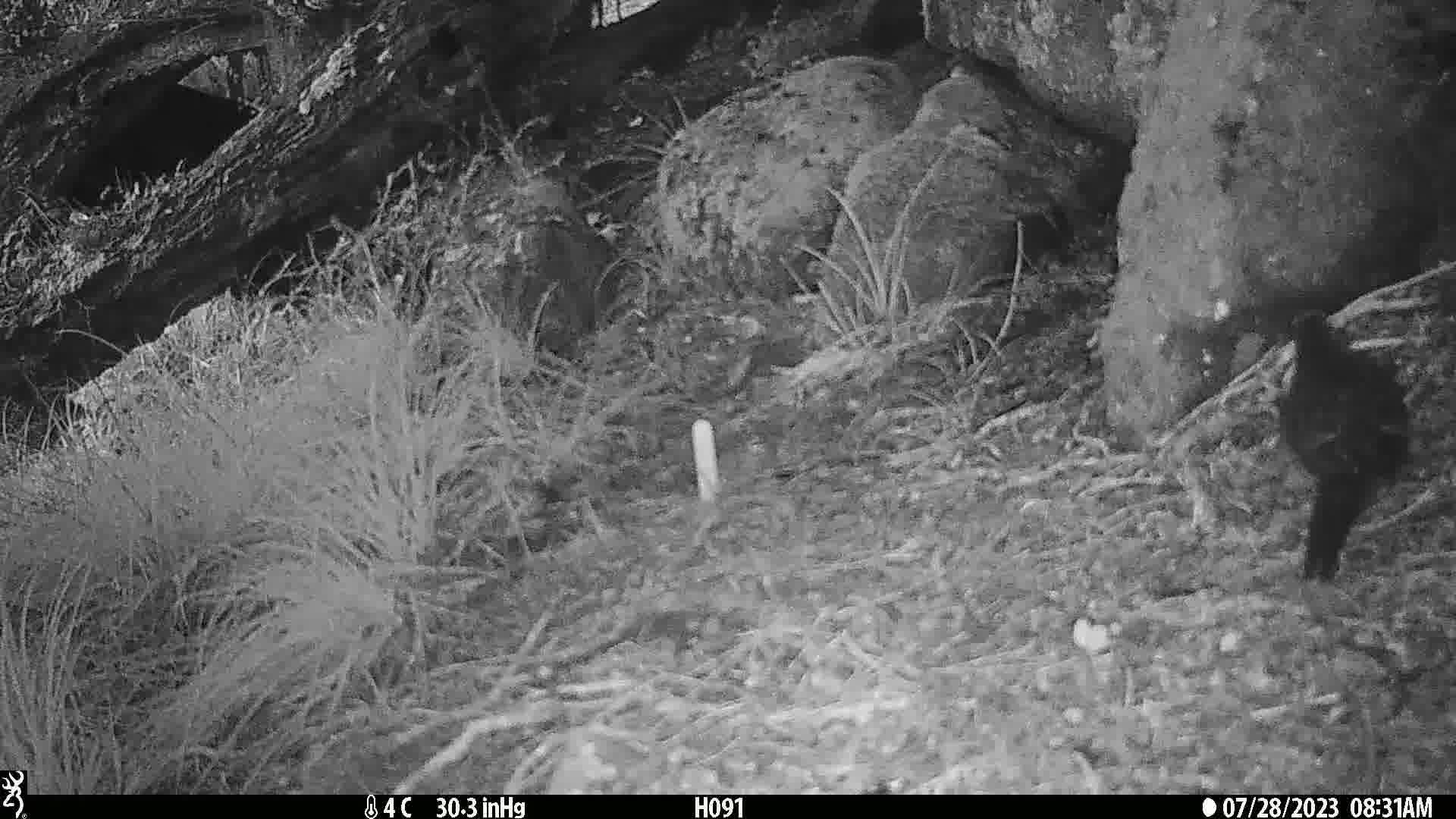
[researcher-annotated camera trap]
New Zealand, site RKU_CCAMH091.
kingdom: Animalia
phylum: Chordata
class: Aves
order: Passeriformes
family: Turdidae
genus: Turdus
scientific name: Turdus merula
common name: eurasian blackbird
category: blackbird